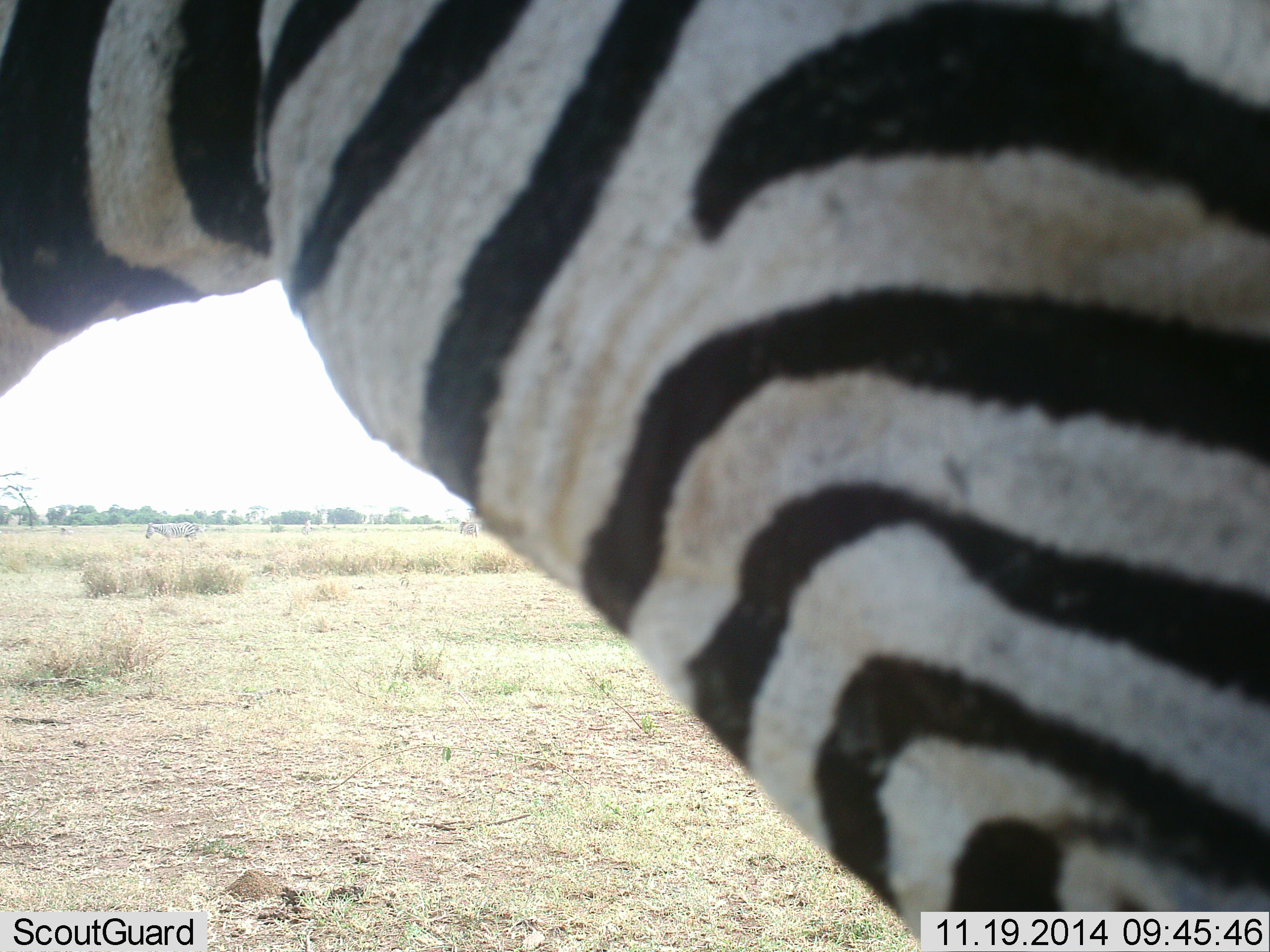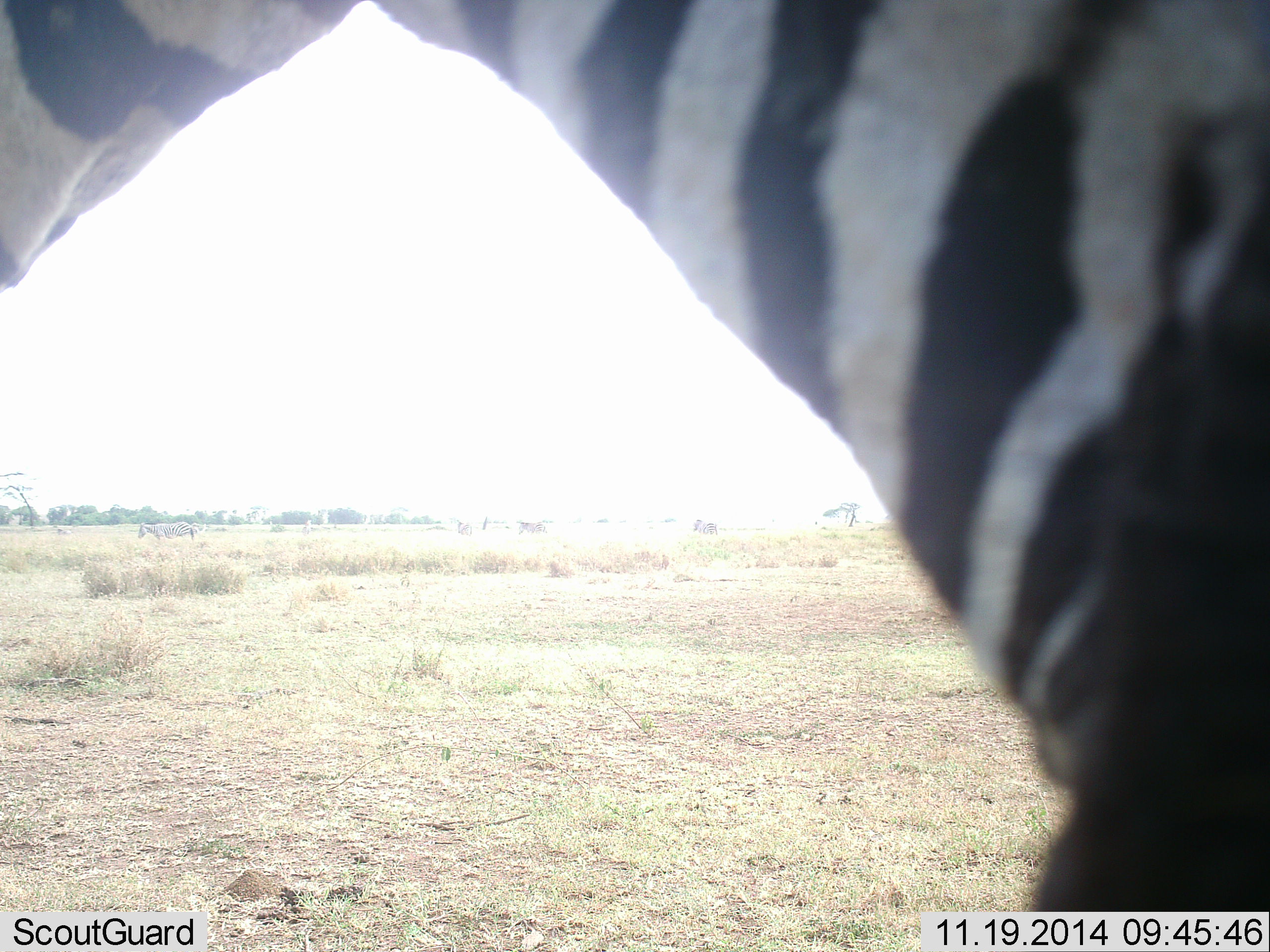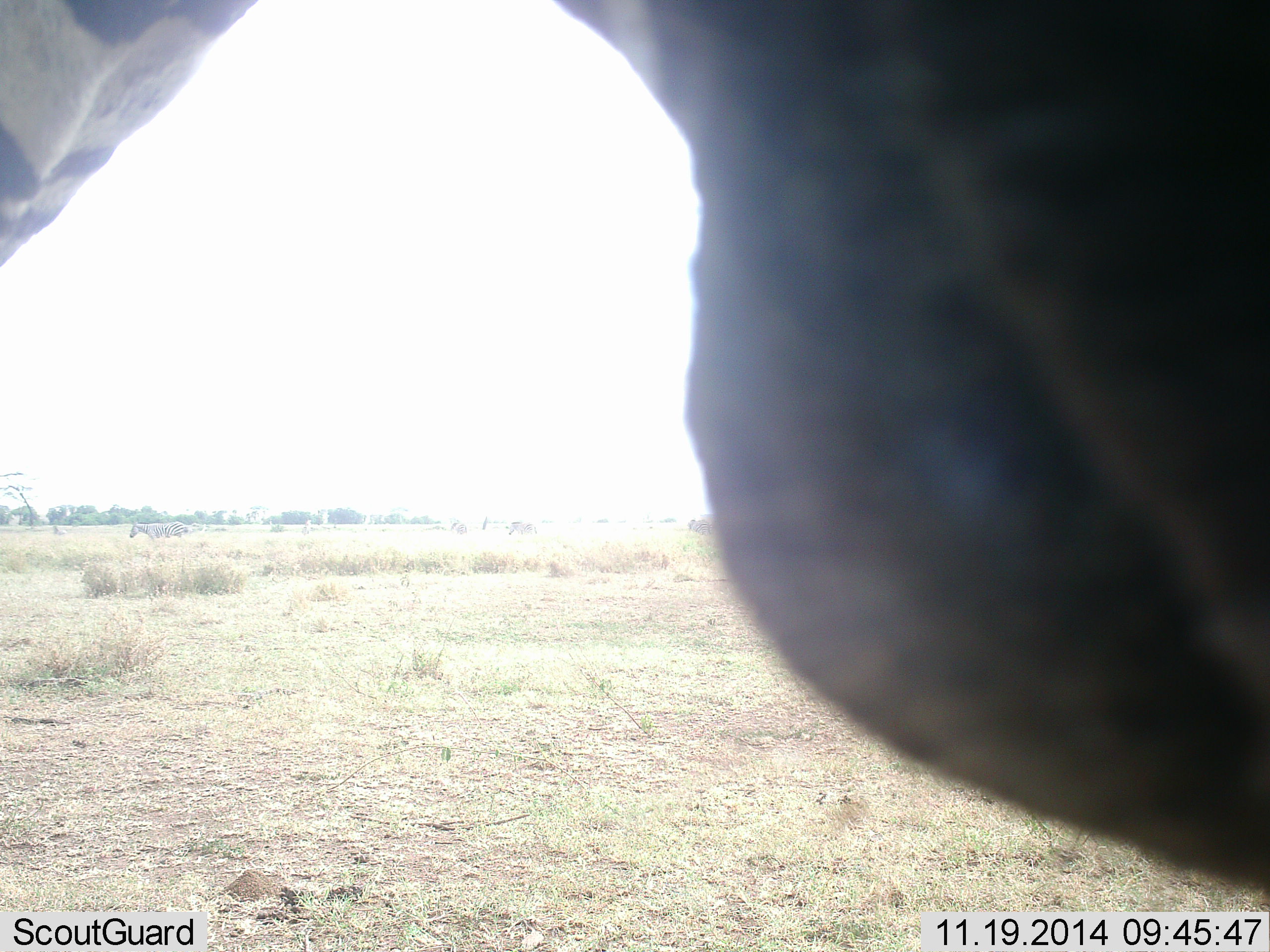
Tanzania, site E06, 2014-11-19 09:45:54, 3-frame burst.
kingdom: Animalia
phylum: Chordata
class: Mammalia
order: Perissodactyla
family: Equidae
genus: Equus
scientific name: Equus quagga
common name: plains zebra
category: zebra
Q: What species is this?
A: Zebra (plains zebra) (Equus quagga).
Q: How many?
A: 1.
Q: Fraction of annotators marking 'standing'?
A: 60%.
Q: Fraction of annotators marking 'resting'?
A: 0%.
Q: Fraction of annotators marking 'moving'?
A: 40%.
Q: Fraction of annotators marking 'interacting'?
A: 0%.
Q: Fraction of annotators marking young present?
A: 0%.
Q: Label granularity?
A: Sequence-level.